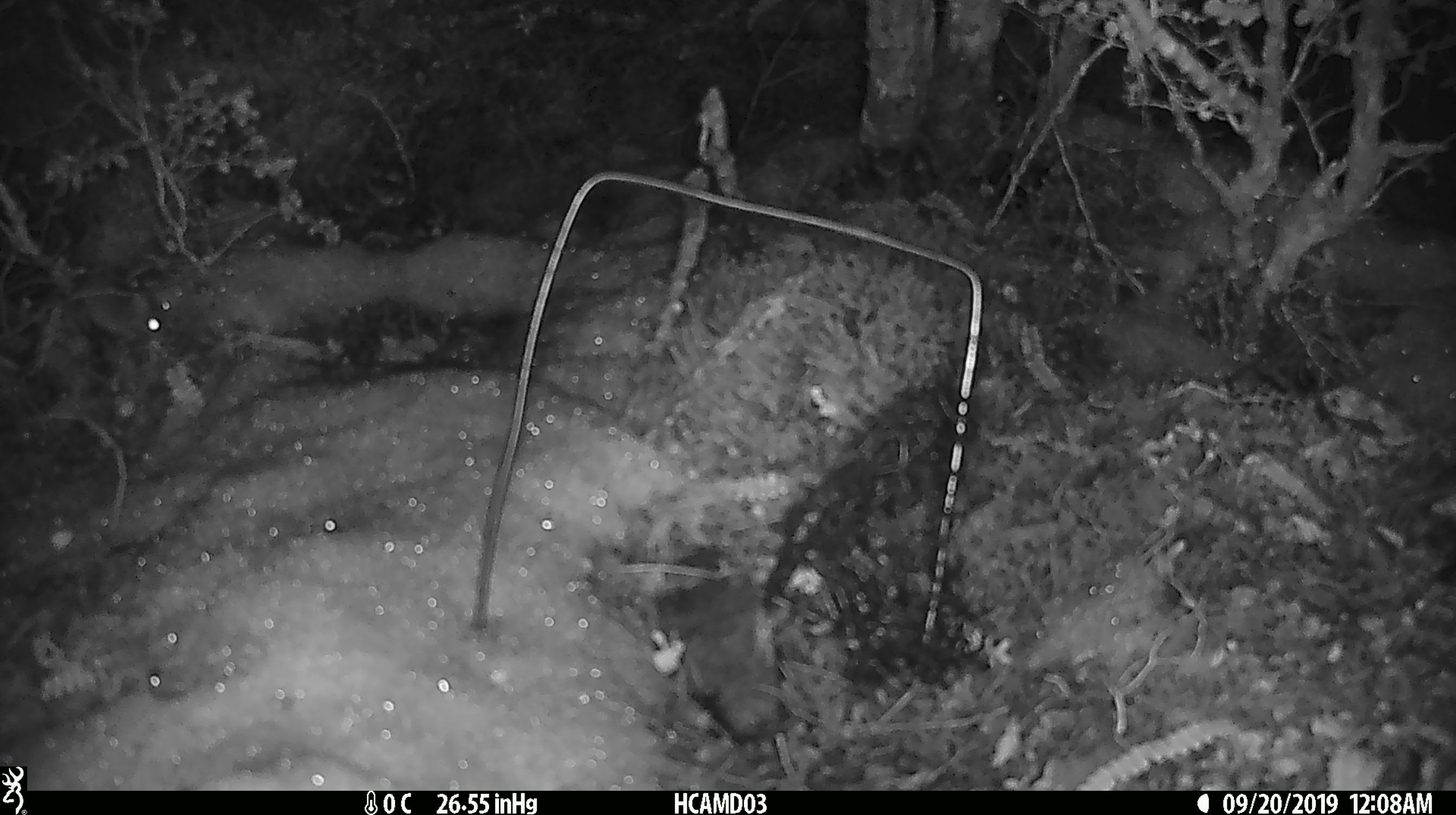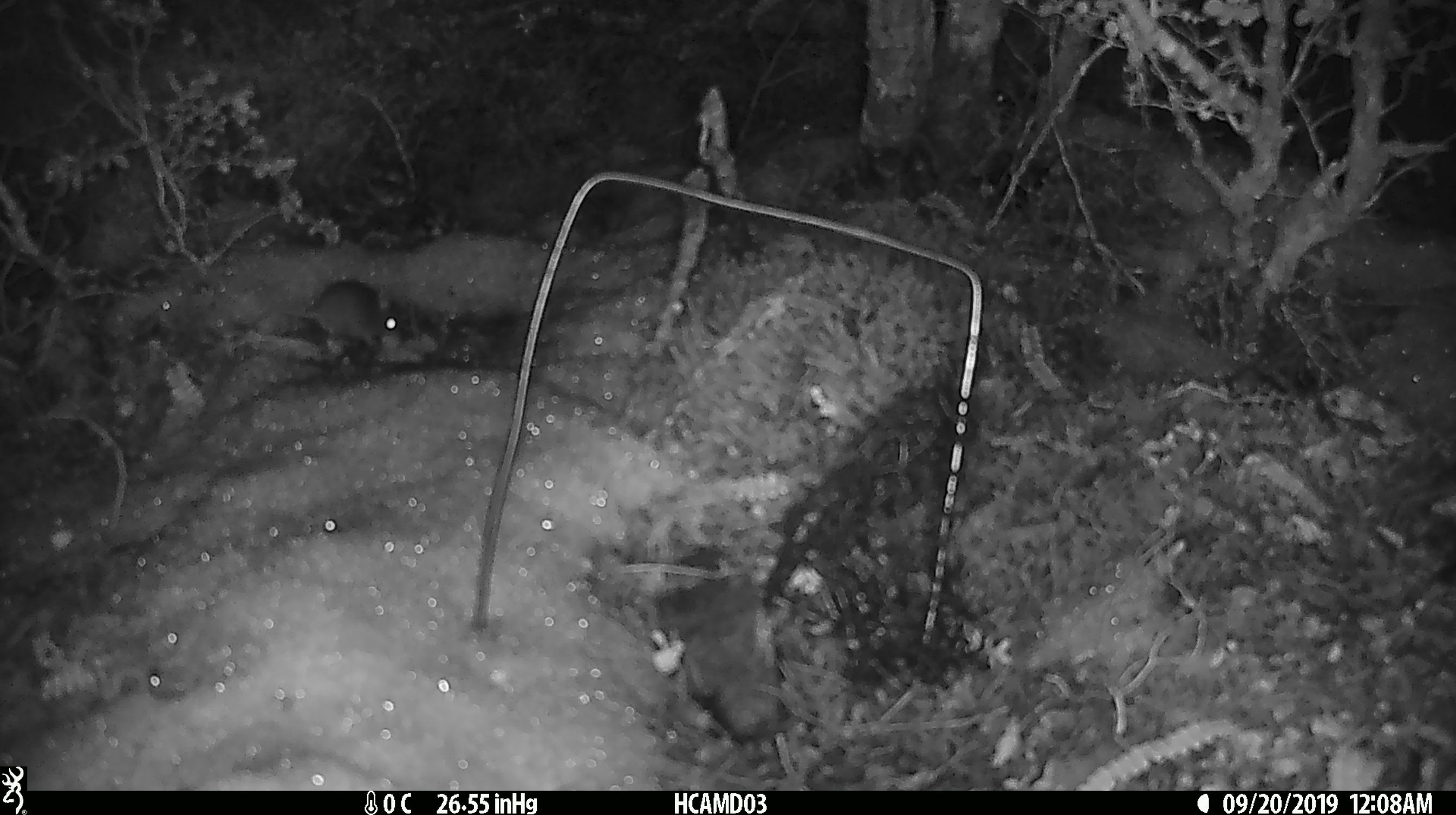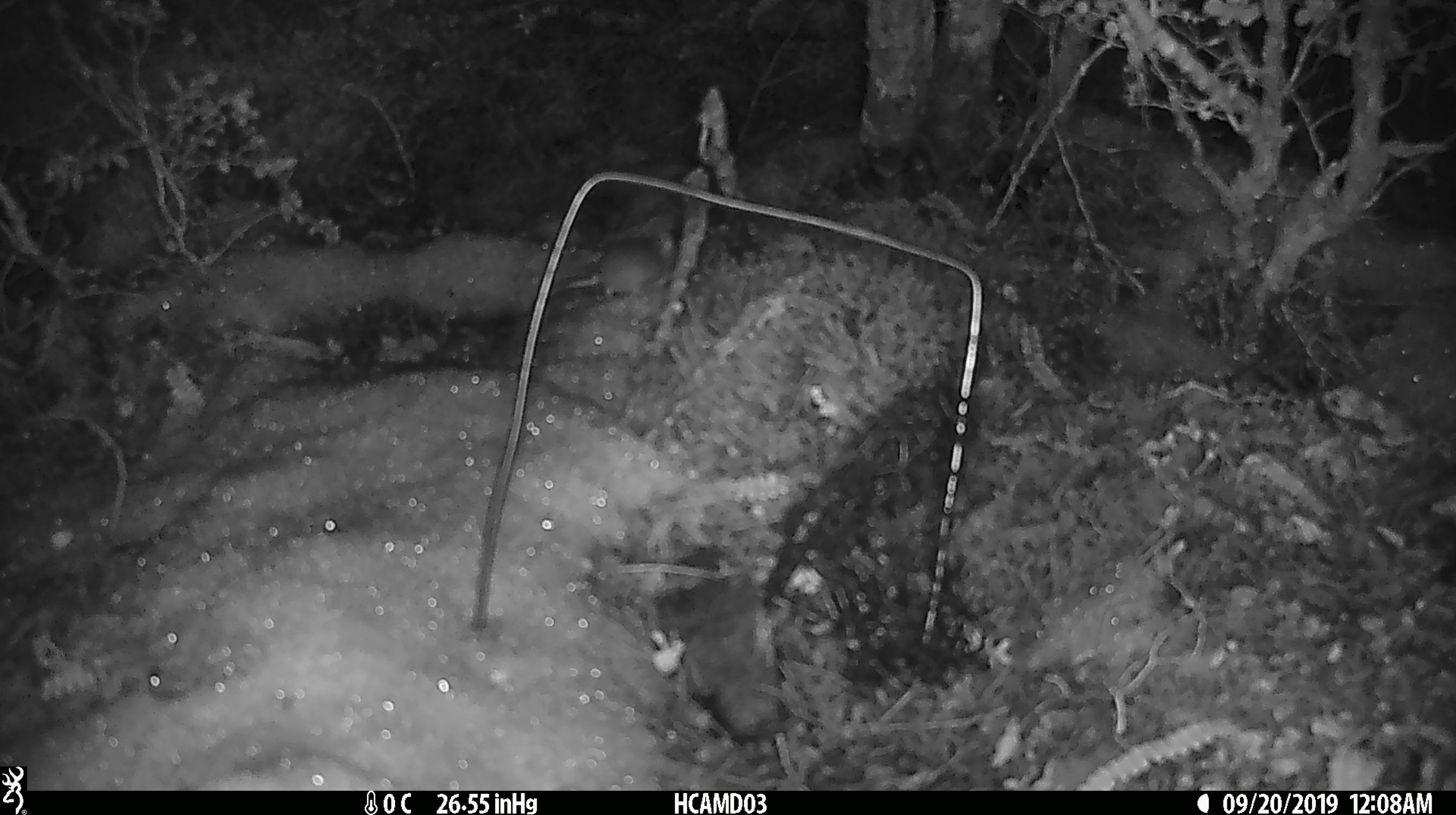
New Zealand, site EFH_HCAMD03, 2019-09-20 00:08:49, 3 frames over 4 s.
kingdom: Animalia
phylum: Chordata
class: Mammalia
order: Rodentia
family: Muridae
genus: Mus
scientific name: Mus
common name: mouse